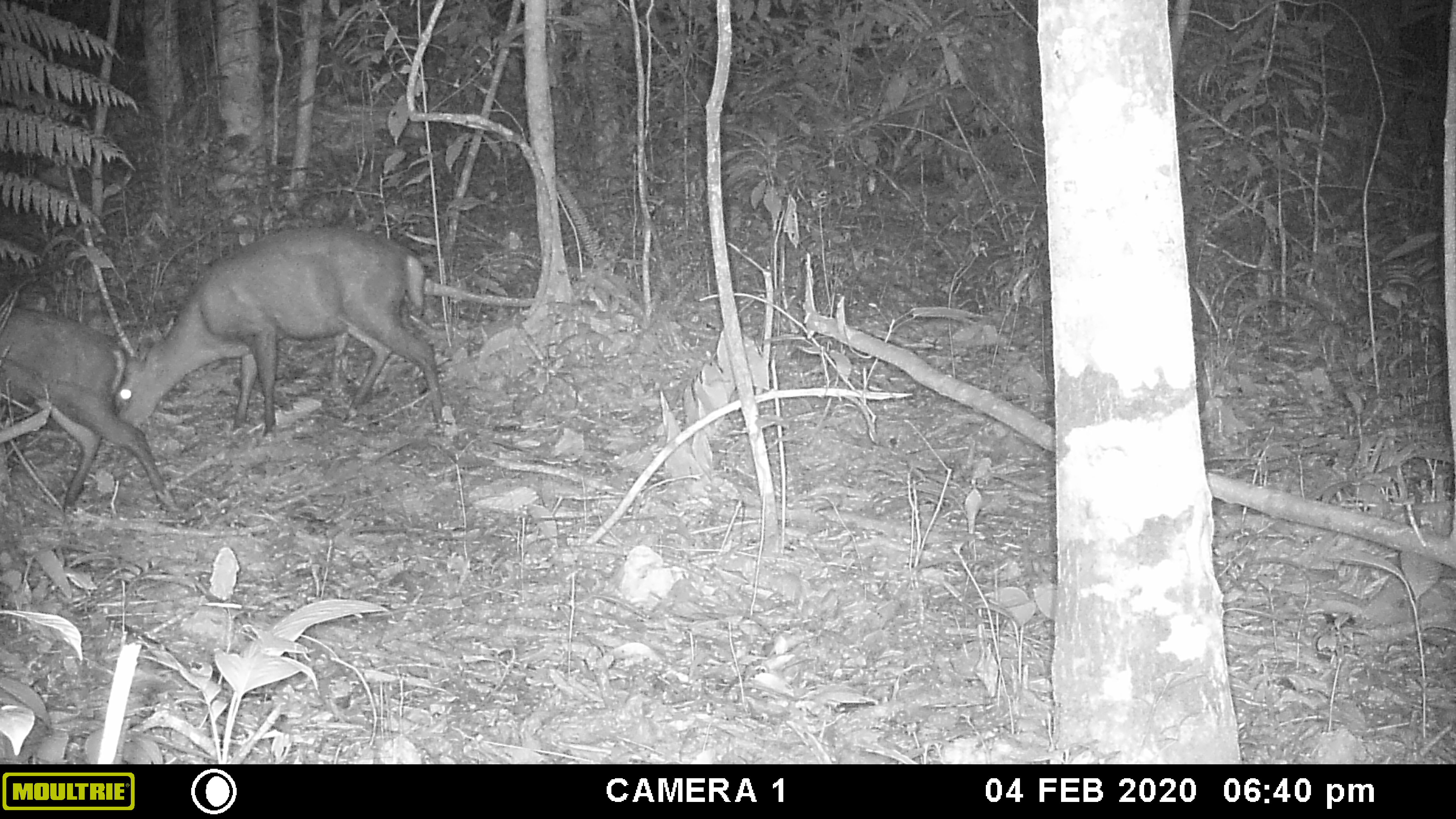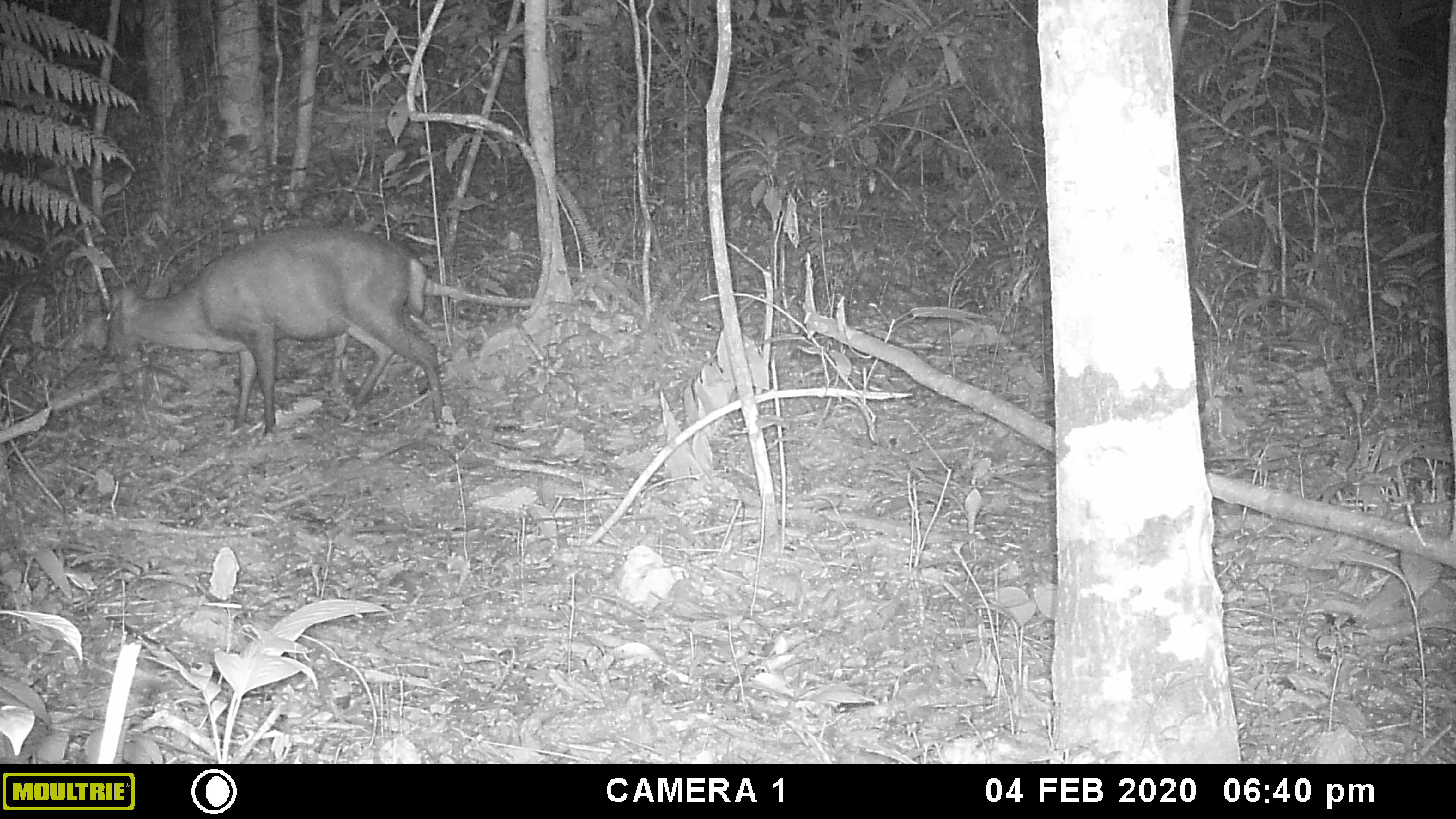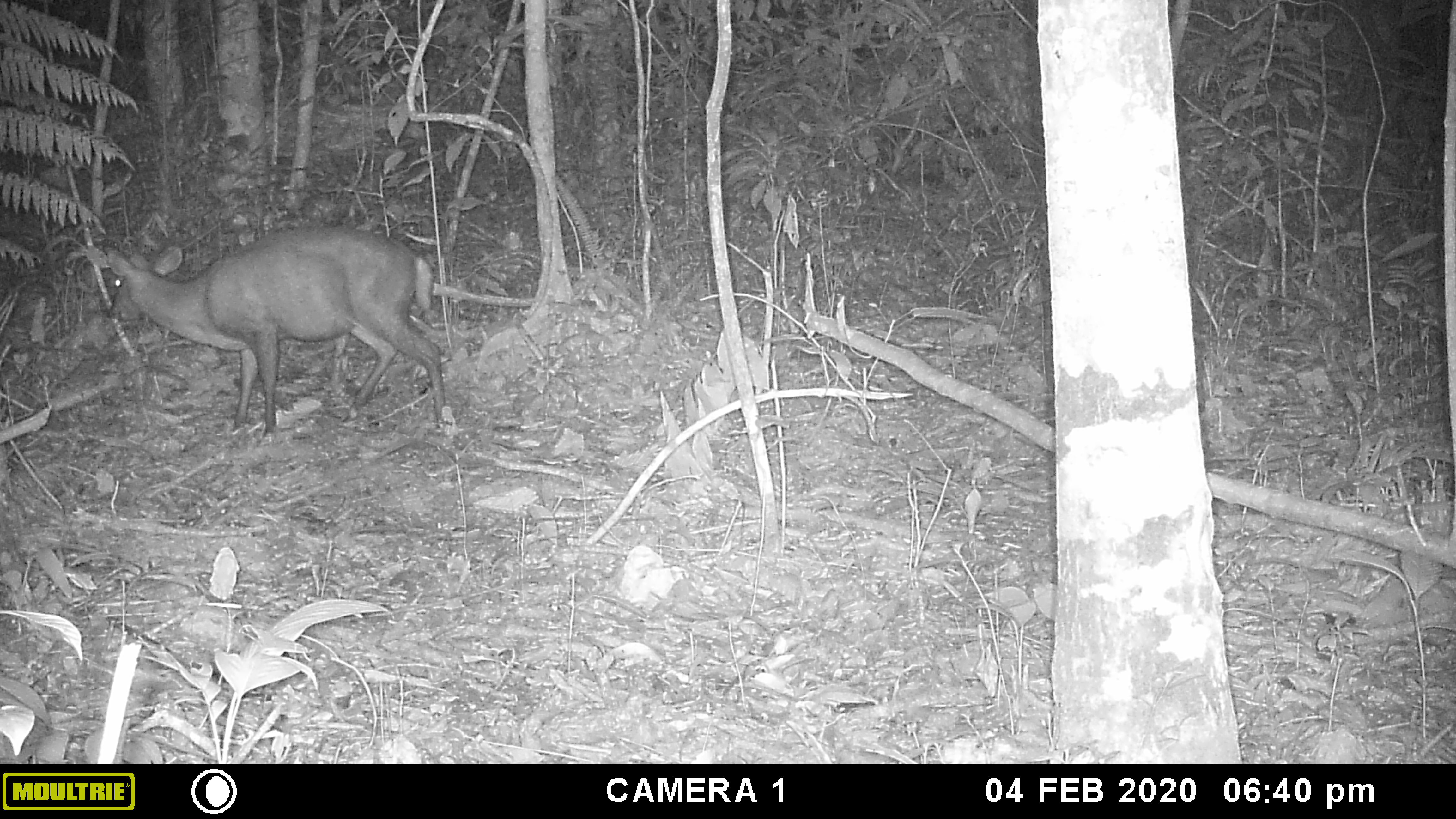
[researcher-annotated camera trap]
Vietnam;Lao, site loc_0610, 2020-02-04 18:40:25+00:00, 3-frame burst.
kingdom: Animalia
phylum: Chordata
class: Mammalia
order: Artiodactyla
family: Cervidae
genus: Muntiacus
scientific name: Muntiacus rooseveltorum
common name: roosevelt's muntjac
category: roosevelts muntjac group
Roosevelts muntjac group (roosevelt's muntjac) (Muntiacus rooseveltorum). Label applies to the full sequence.